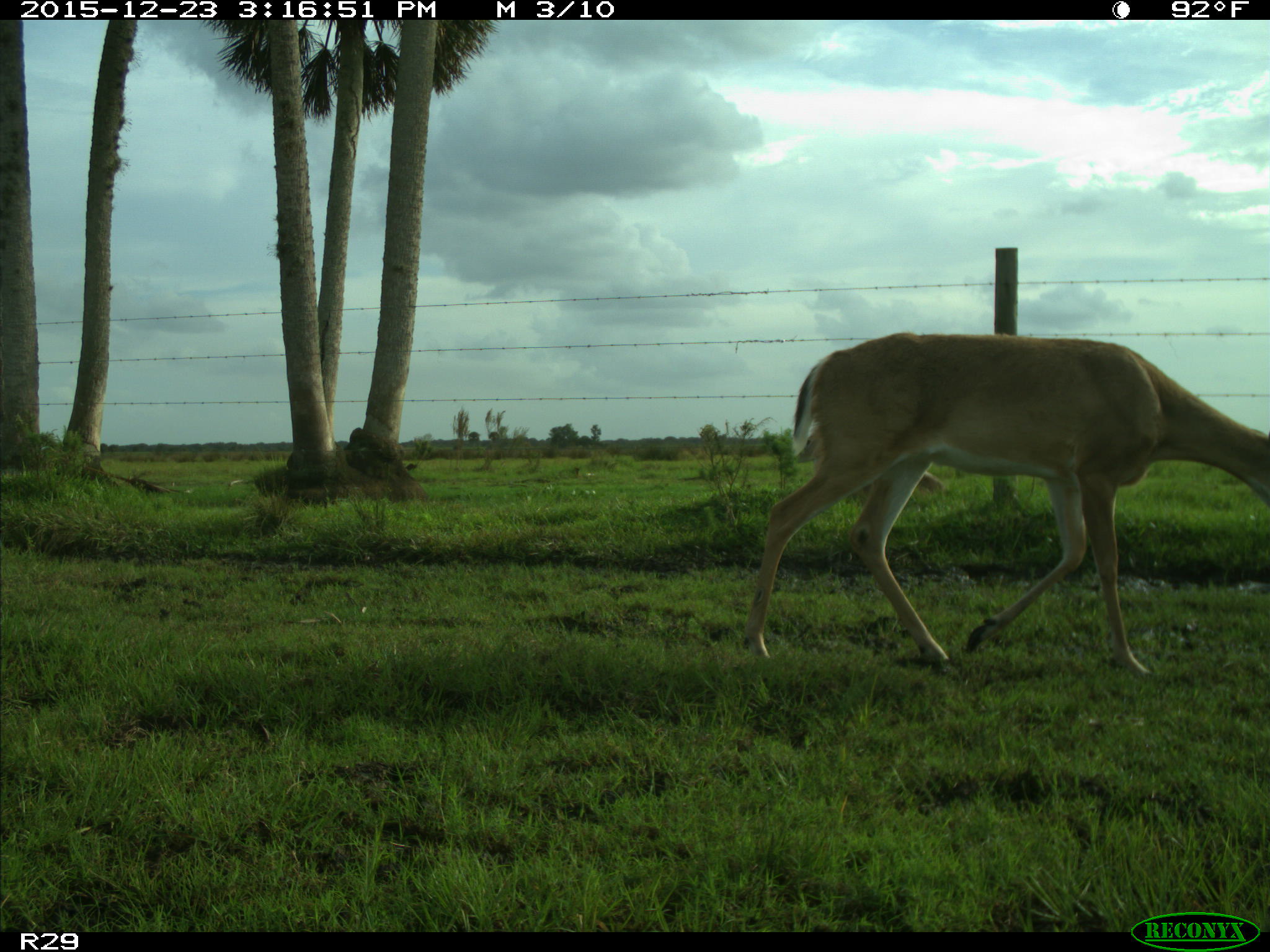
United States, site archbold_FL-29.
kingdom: Animalia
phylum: Chordata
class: Mammalia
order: Artiodactyla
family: Cervidae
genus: Odocoileus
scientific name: Odocoileus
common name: deer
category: unidentified deer